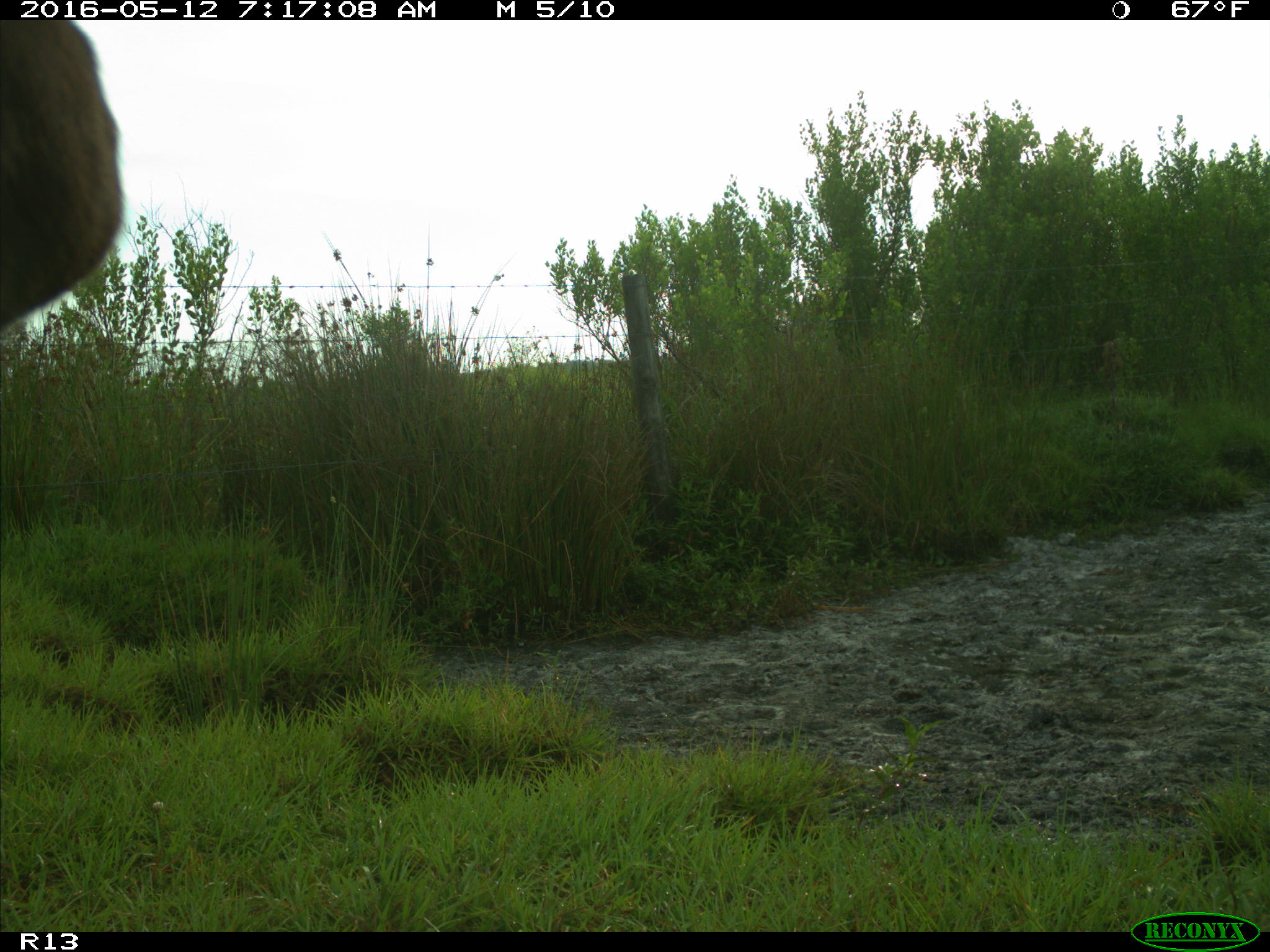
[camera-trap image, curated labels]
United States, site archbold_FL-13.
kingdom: Animalia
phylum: Chordata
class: Mammalia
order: Artiodactyla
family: Bovidae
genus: Bos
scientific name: Bos taurus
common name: domestic cow